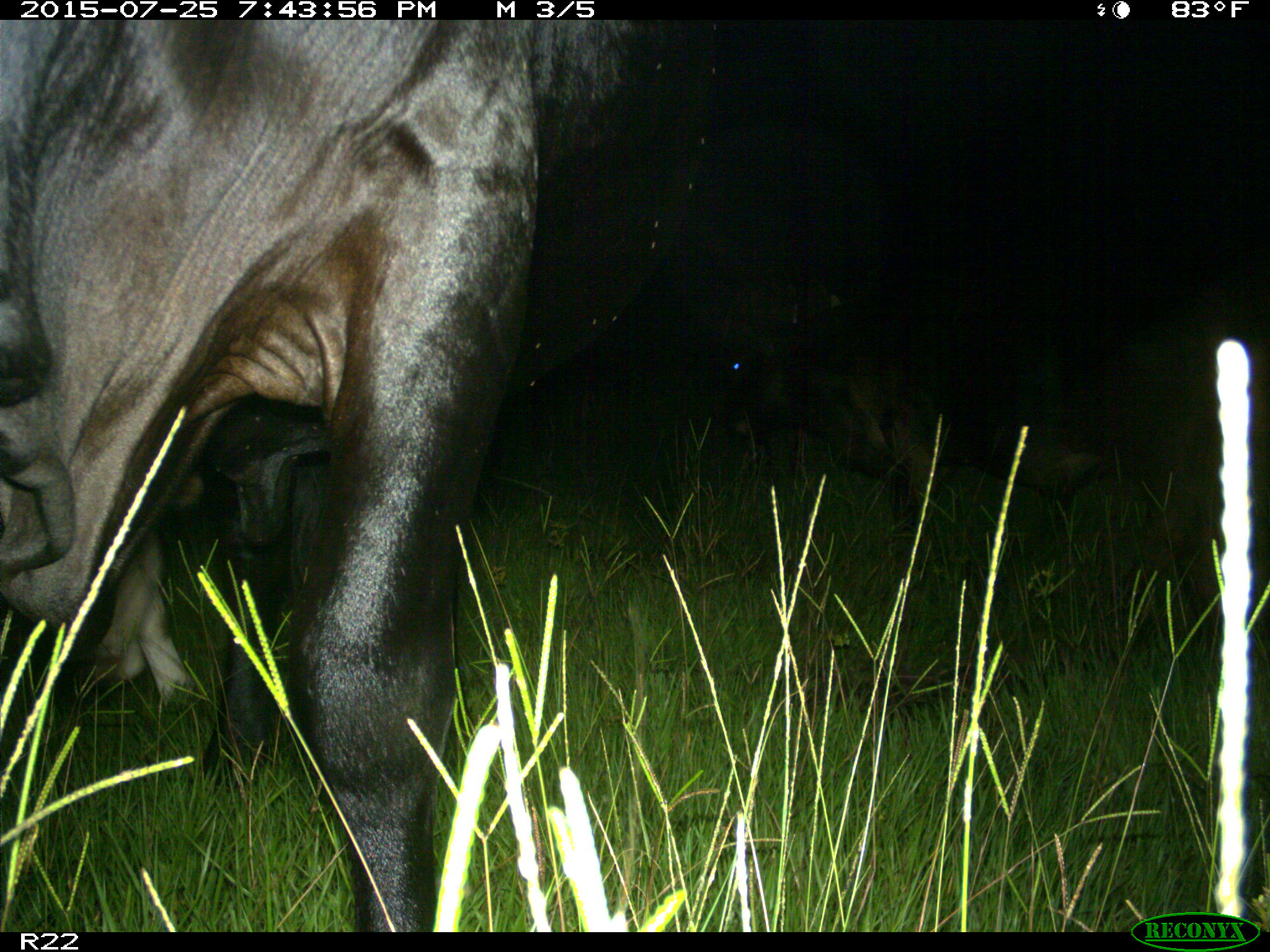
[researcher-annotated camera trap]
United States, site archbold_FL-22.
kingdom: Animalia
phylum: Chordata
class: Mammalia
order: Artiodactyla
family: Bovidae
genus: Bos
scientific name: Bos taurus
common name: domestic cow